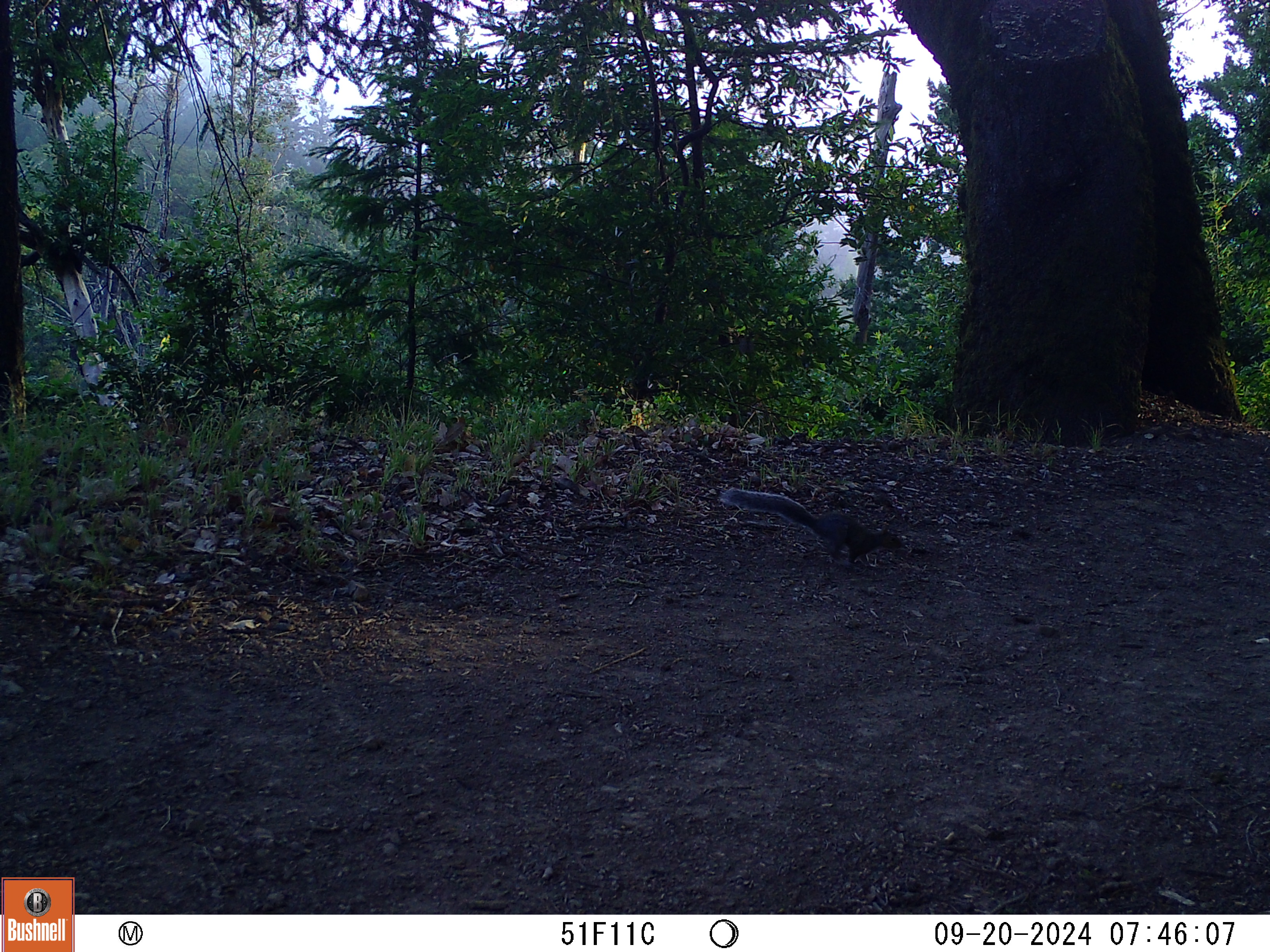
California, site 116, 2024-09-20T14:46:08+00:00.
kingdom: Animalia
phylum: Chordata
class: Mammalia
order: Rodentia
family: Sciuridae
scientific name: Sciuridae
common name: squirrel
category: unknown squirrel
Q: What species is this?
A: Unknown squirrel (squirrel) (Sciuridae).